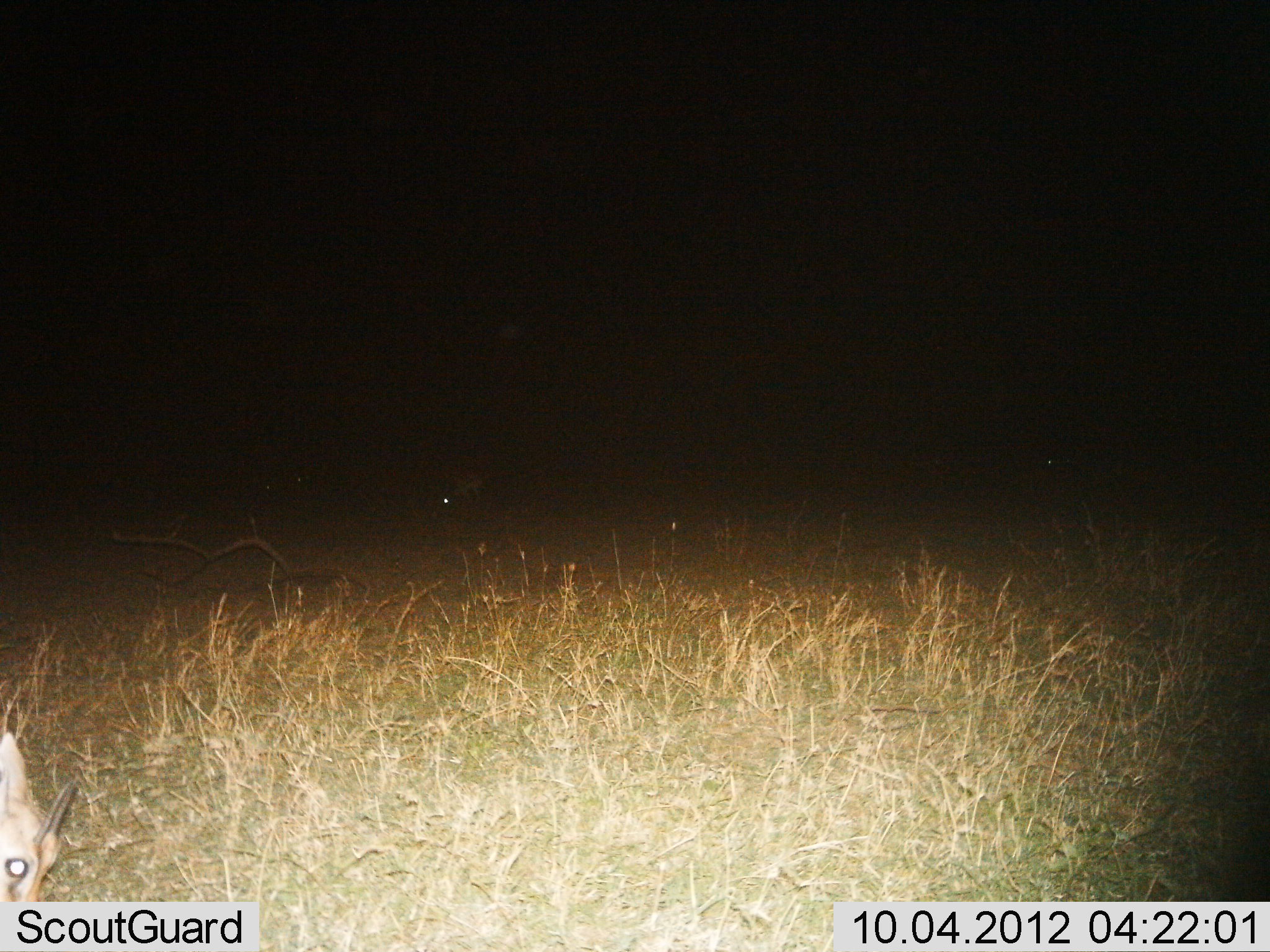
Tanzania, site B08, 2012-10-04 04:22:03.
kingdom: Animalia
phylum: Chordata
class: Mammalia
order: Artiodactyla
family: Bovidae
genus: Eudorcas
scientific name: Eudorcas thomsonii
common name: thomson's gazelle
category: gazellethomsons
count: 1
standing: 29%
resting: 0%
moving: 0%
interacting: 0%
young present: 0%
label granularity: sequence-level